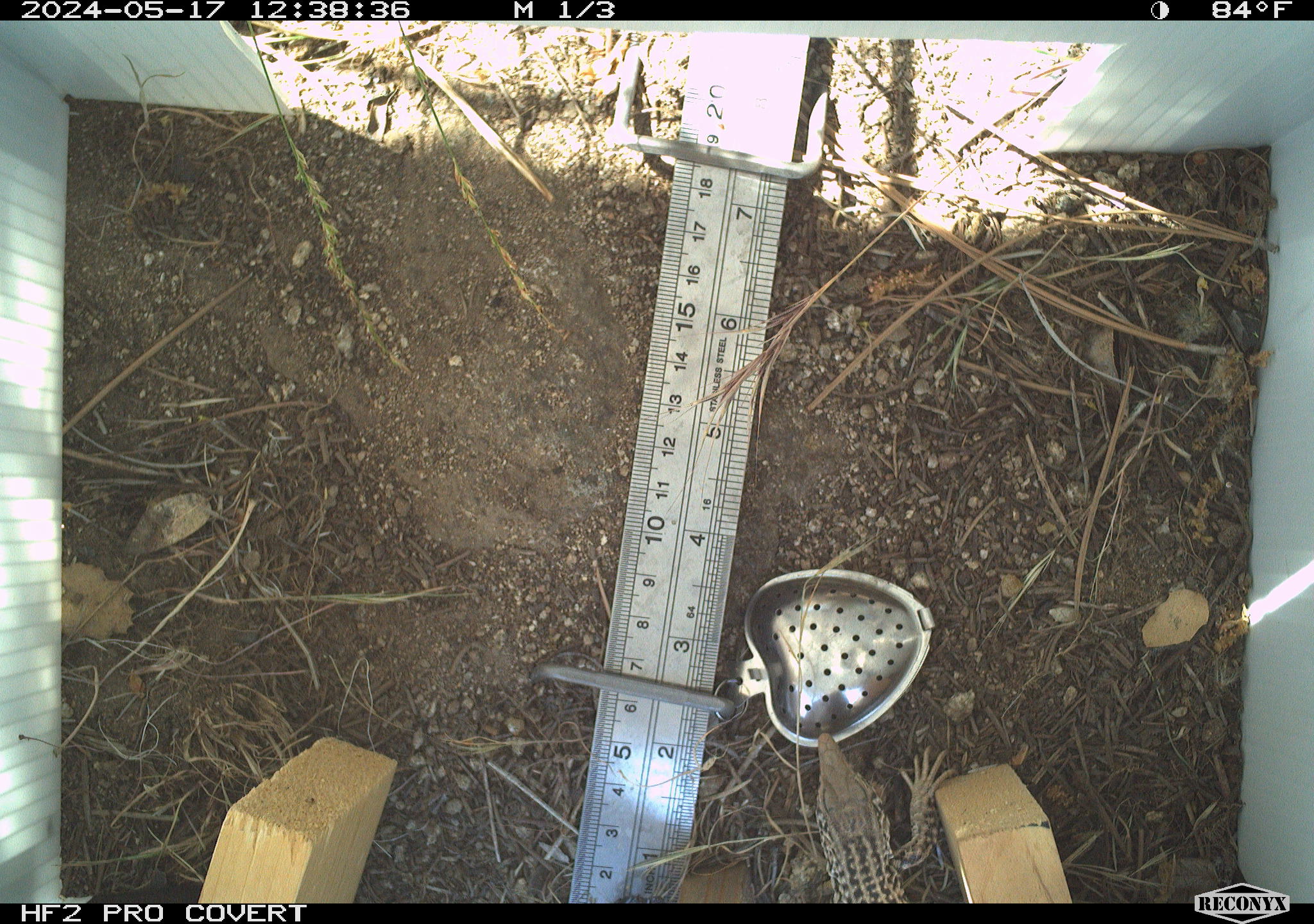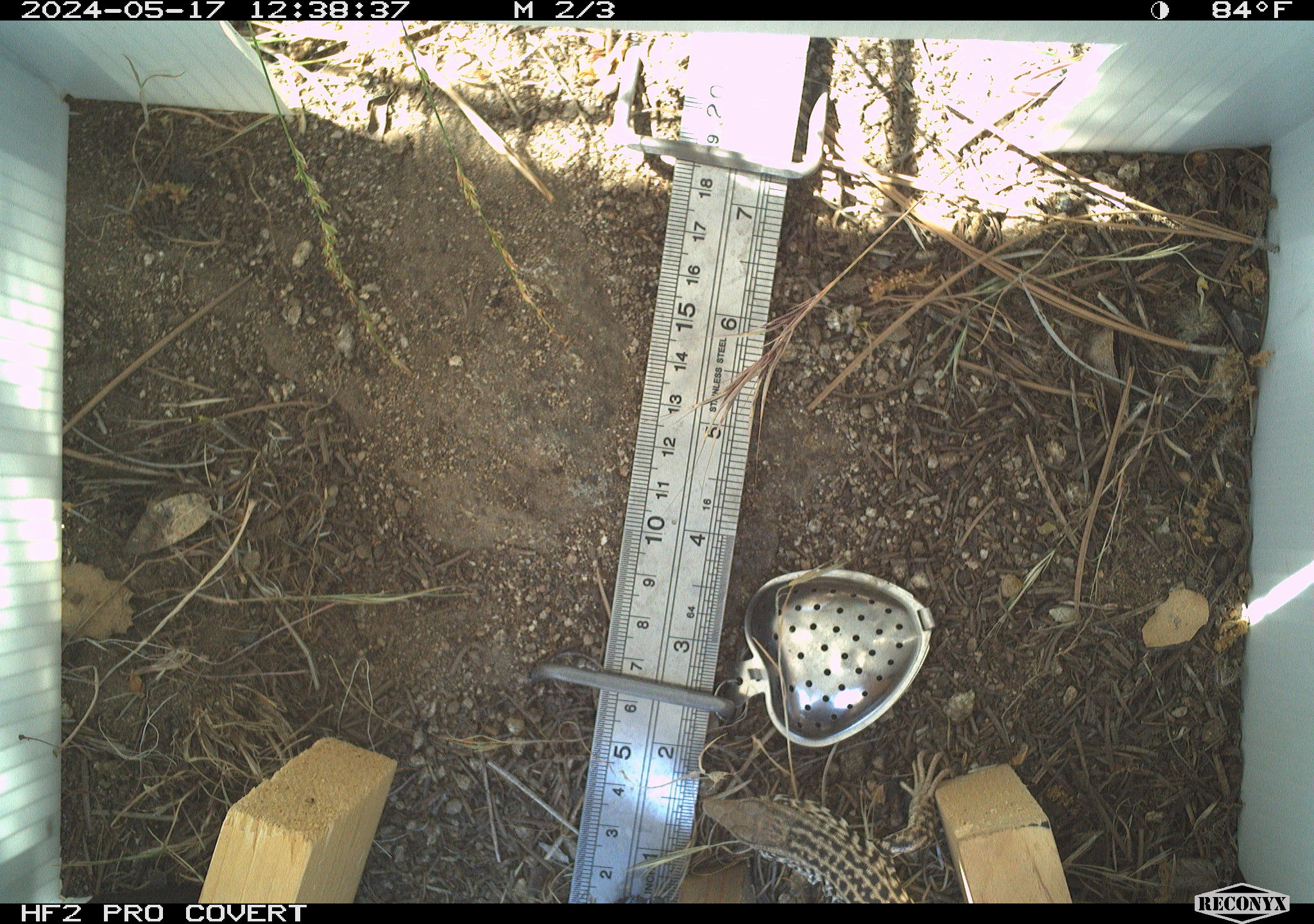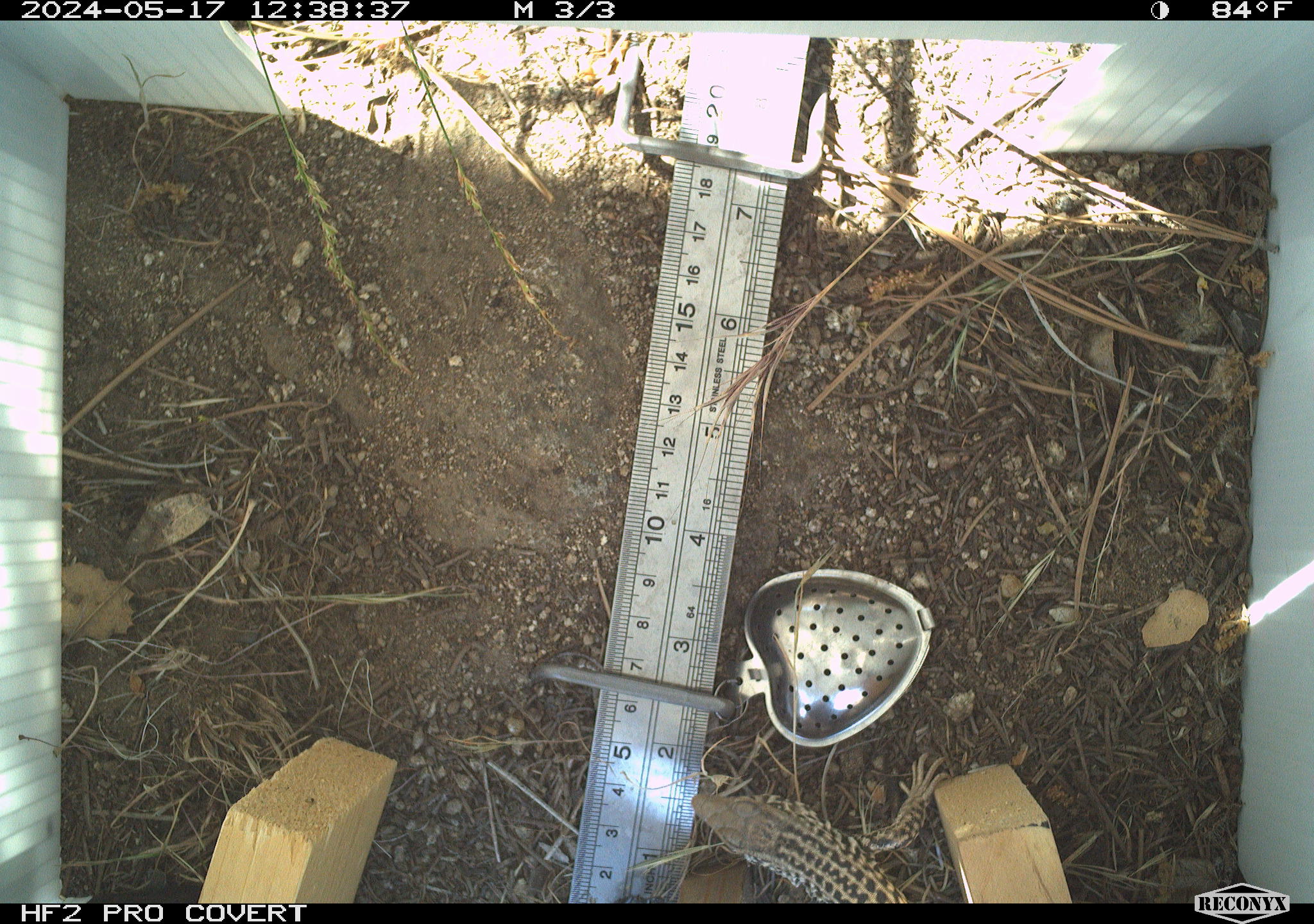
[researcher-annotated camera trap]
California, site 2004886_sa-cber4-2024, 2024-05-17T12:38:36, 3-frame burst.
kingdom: Animalia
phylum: Chordata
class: Reptilia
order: Squamata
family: Teiidae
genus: Aspidoscelis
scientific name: Aspidoscelis tigris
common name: western whiptail